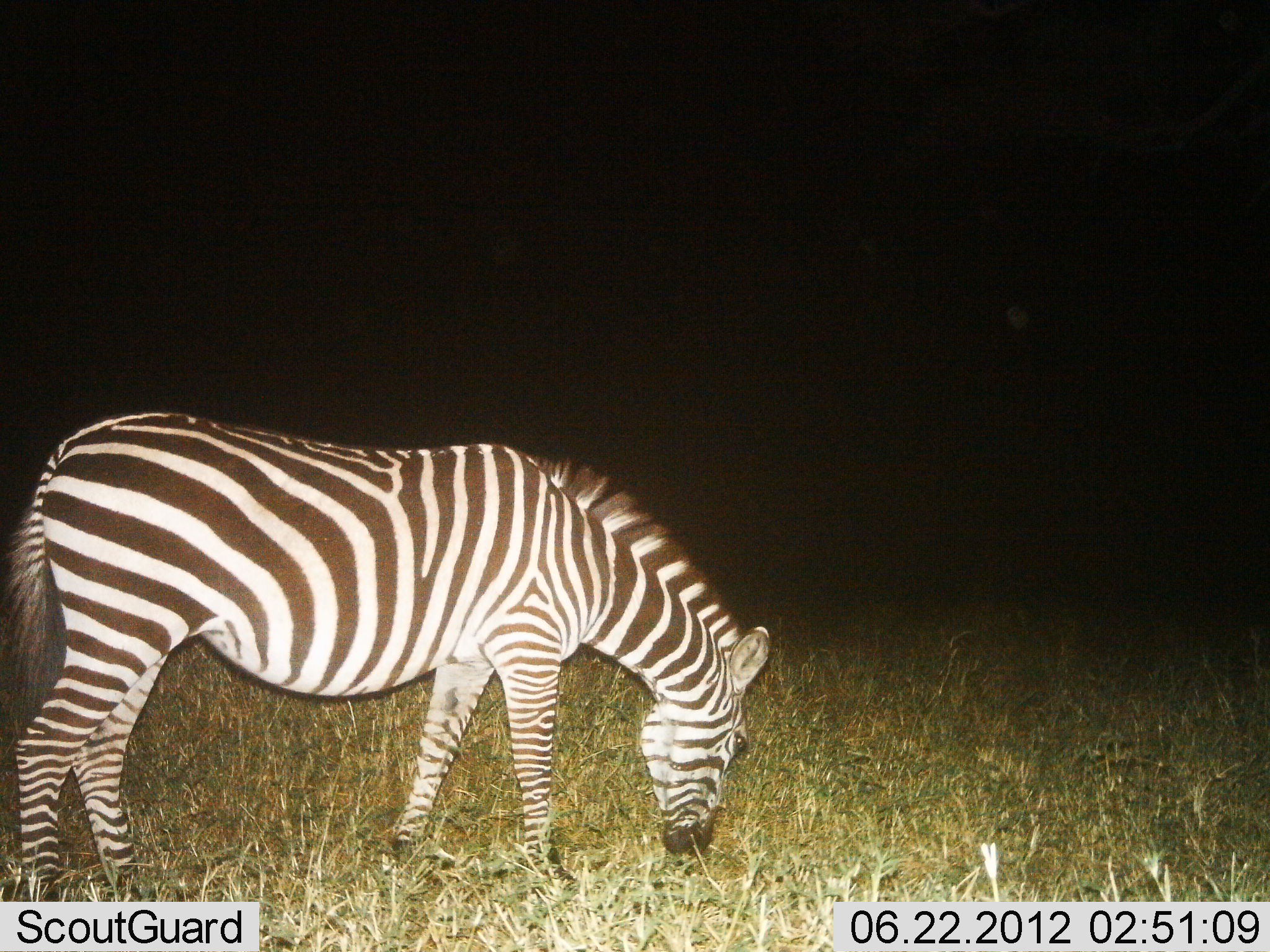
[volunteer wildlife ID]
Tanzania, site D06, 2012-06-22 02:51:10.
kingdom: Animalia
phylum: Chordata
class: Mammalia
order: Perissodactyla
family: Equidae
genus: Equus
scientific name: Equus quagga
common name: plains zebra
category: zebra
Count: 1.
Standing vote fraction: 40%.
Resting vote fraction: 0%.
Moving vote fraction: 0%.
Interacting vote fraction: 0%.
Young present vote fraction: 0%.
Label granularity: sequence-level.